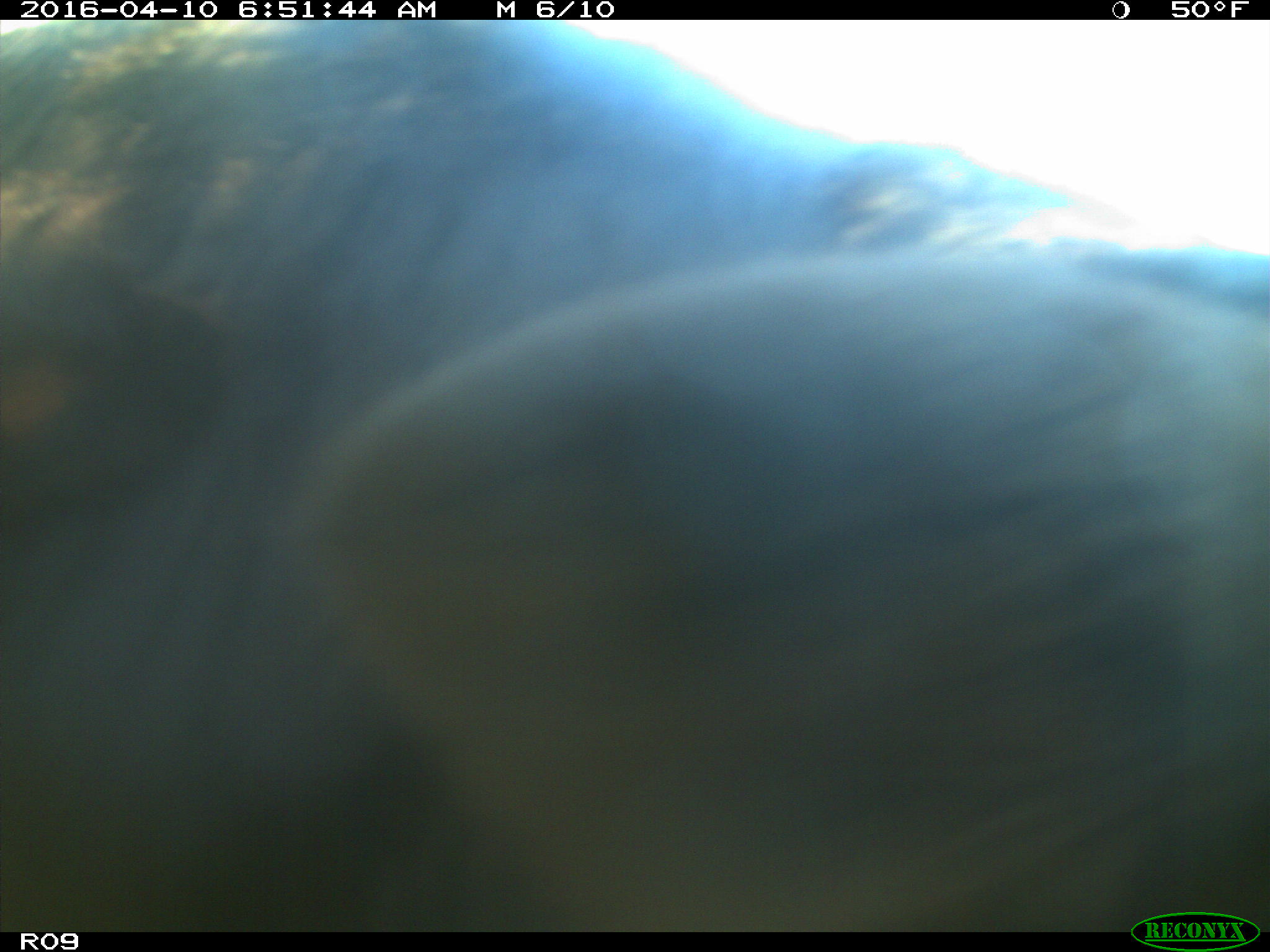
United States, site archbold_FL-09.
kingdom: Animalia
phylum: Chordata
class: Mammalia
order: Artiodactyla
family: Bovidae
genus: Bos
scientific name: Bos taurus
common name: domestic cow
Bos taurus (domestic cow).